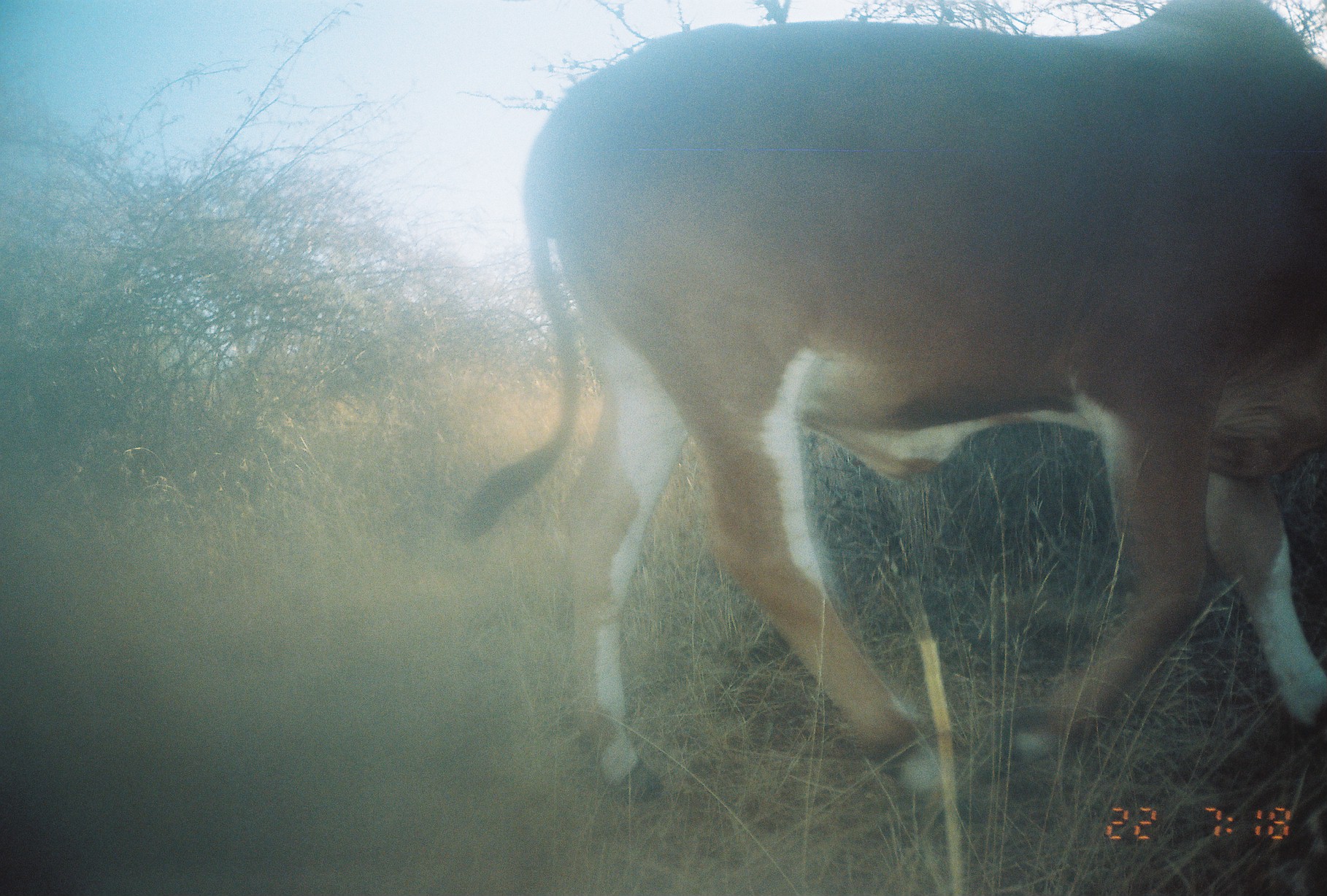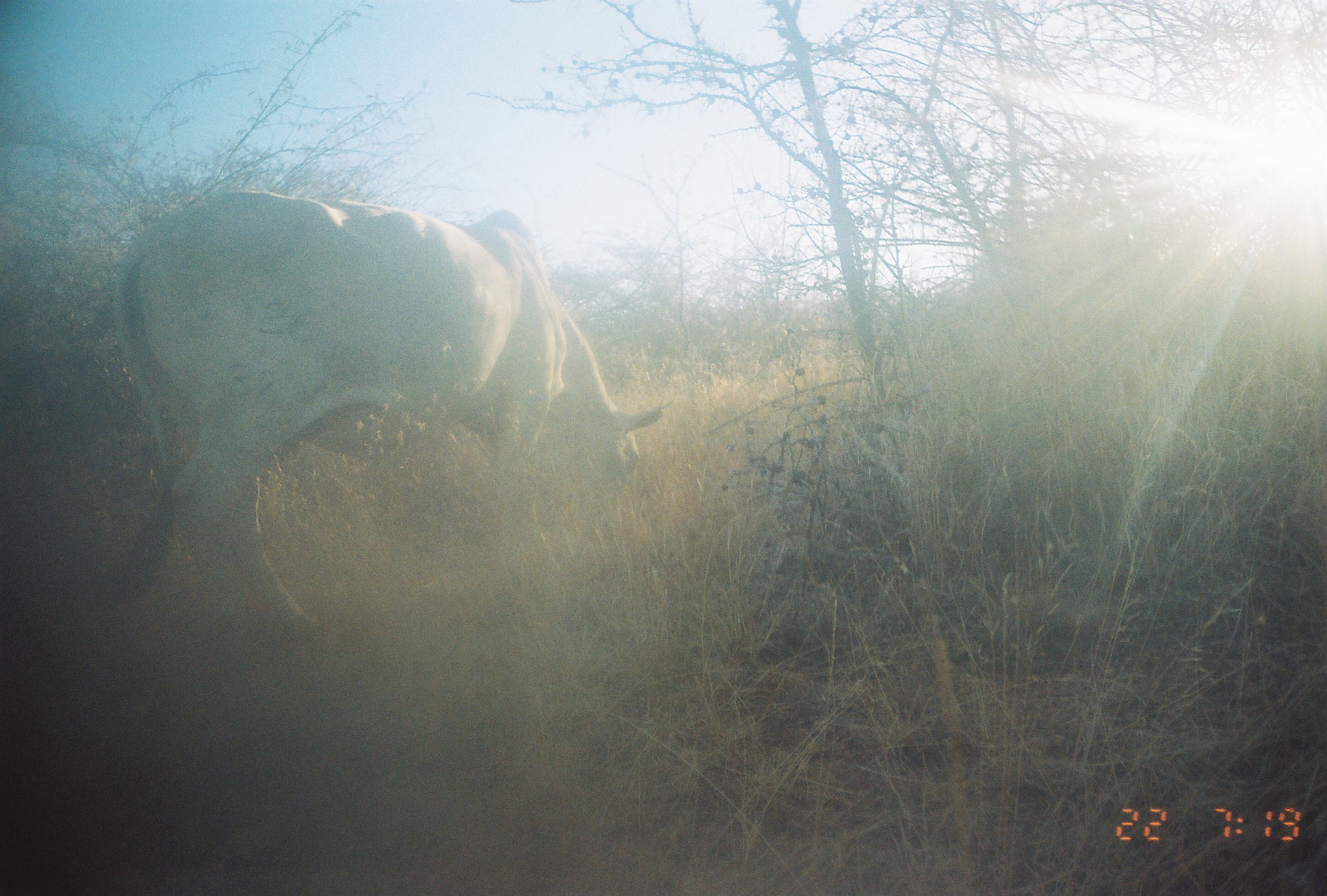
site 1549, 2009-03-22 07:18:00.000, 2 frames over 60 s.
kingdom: Animalia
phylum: Chordata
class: Mammalia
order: Artiodactyla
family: Bovidae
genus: Bos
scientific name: Bos taurus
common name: domestic cattle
Bos taurus (domestic cattle), count 1.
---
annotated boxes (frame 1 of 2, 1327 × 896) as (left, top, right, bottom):
bos taurus: (451, 0, 1326, 801)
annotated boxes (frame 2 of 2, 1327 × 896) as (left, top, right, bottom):
bos taurus: (94, 185, 672, 639)